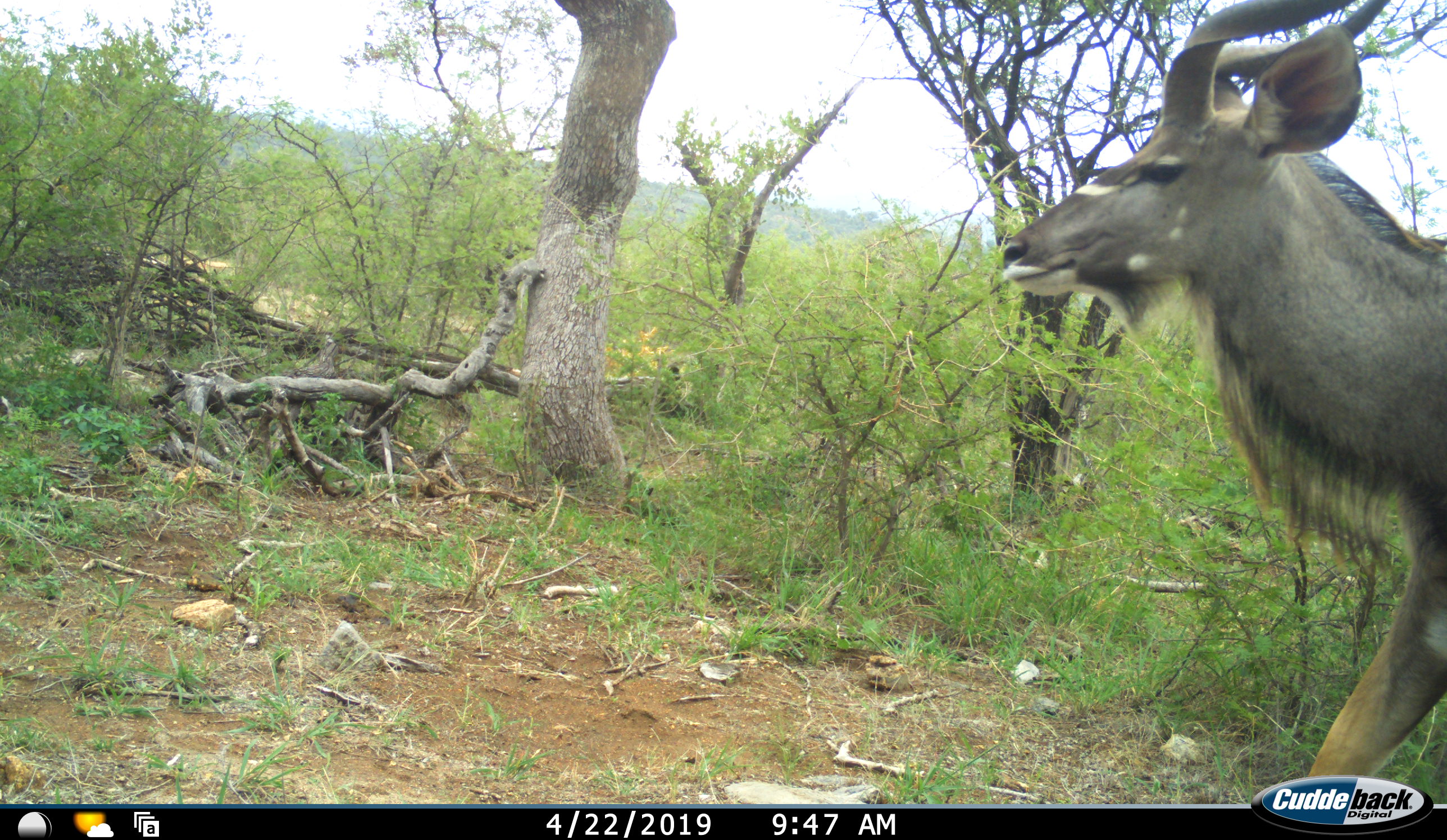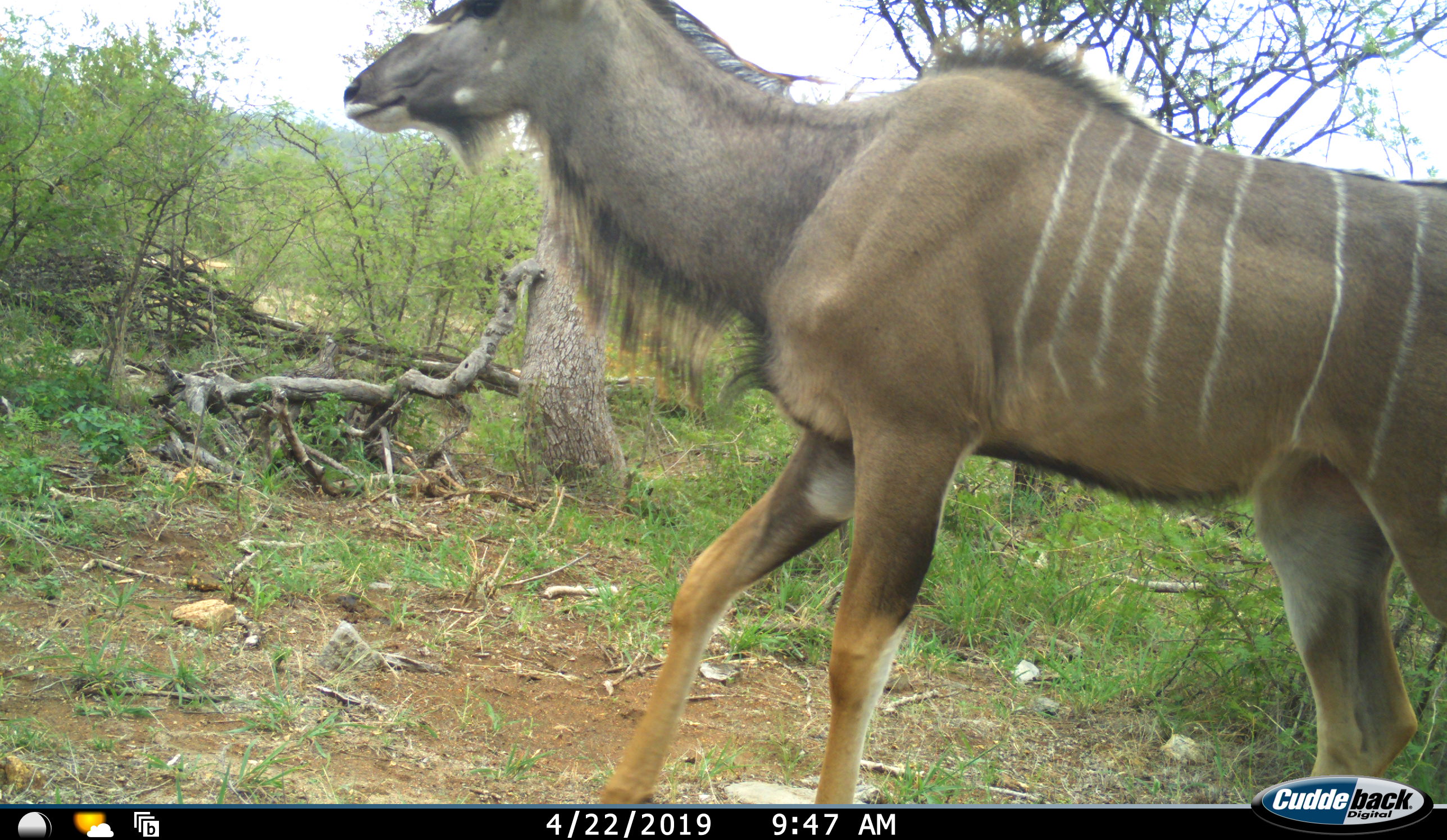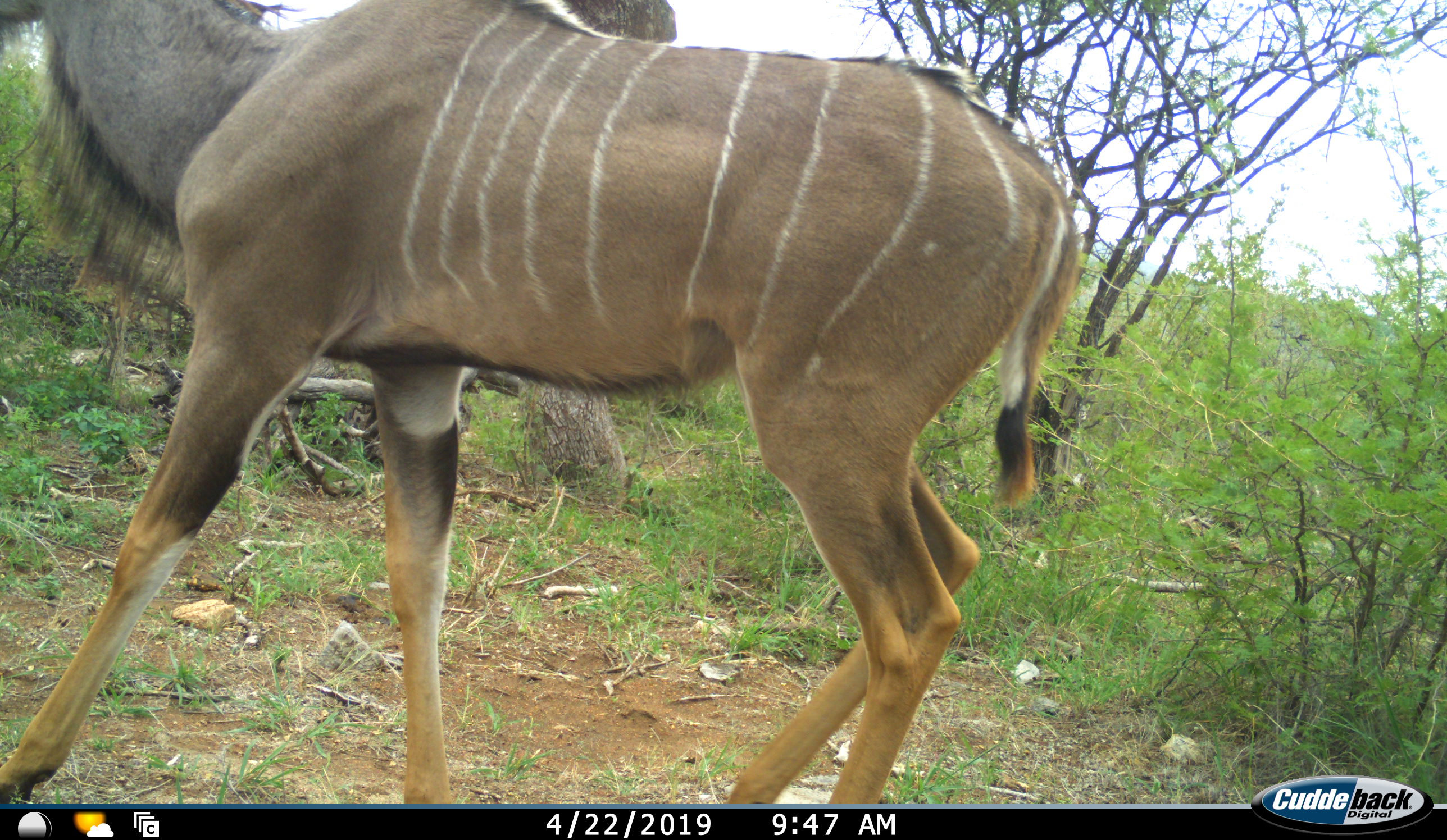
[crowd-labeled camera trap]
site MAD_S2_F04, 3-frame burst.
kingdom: Animalia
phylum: Chordata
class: Mammalia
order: Artiodactyla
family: Bovidae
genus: Tragelaphus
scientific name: Tragelaphus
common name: kudu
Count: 1.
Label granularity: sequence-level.